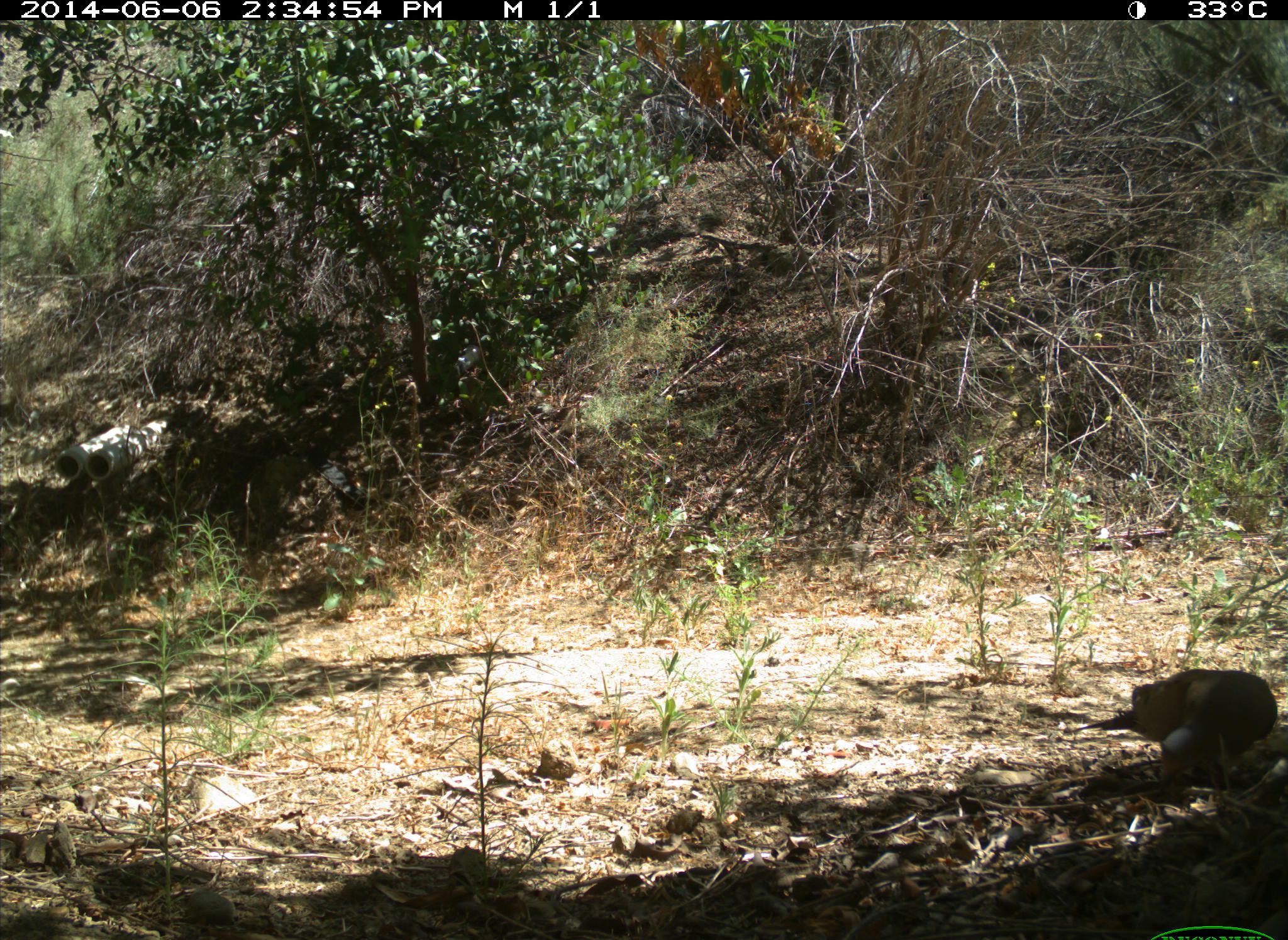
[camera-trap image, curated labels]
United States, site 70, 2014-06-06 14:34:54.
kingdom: Animalia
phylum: Chordata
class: Aves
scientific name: Aves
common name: bird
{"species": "bird (Aves)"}